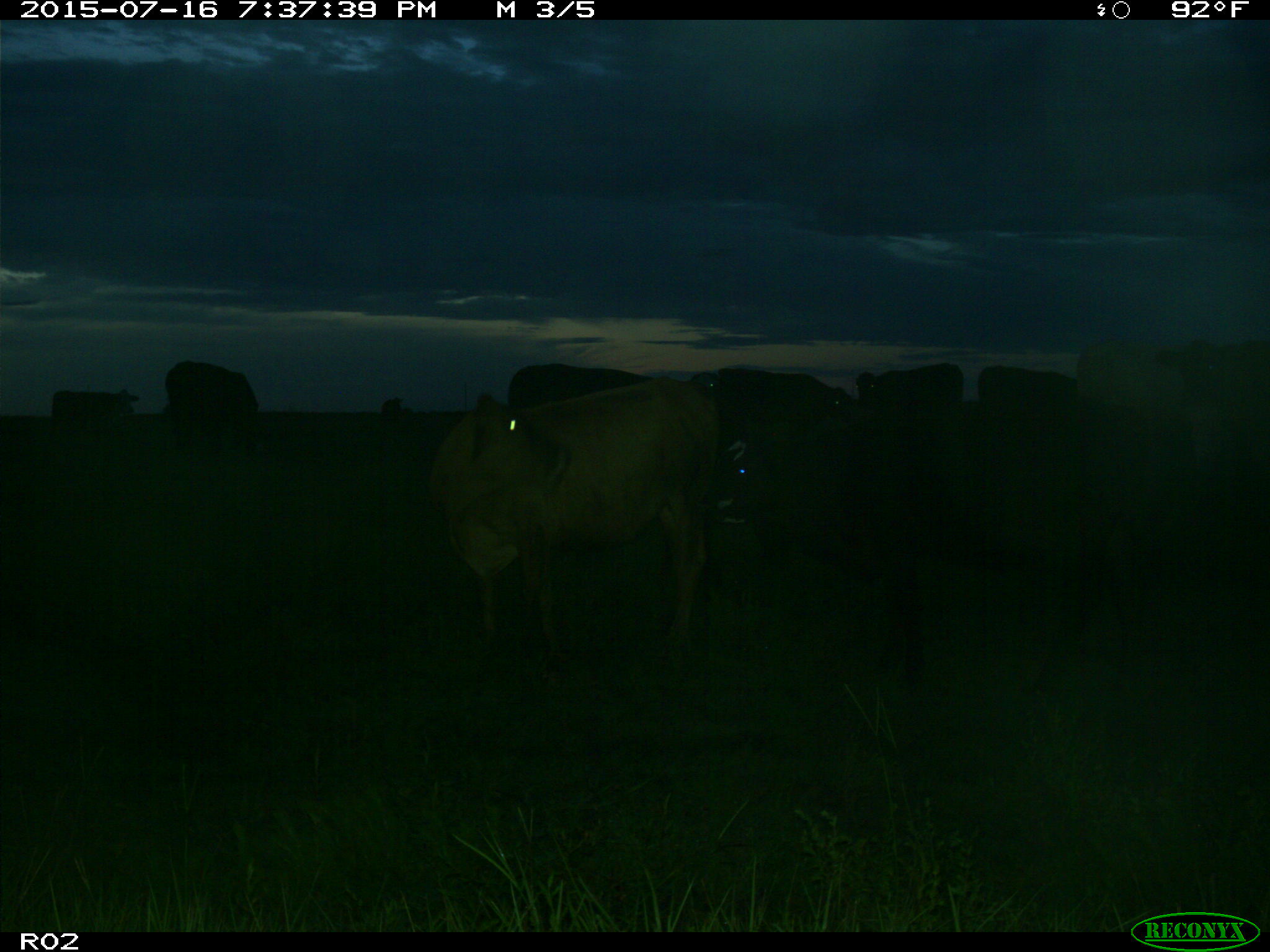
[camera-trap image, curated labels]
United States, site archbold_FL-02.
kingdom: Animalia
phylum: Chordata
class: Mammalia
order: Artiodactyla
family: Bovidae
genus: Bos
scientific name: Bos taurus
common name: domestic cow